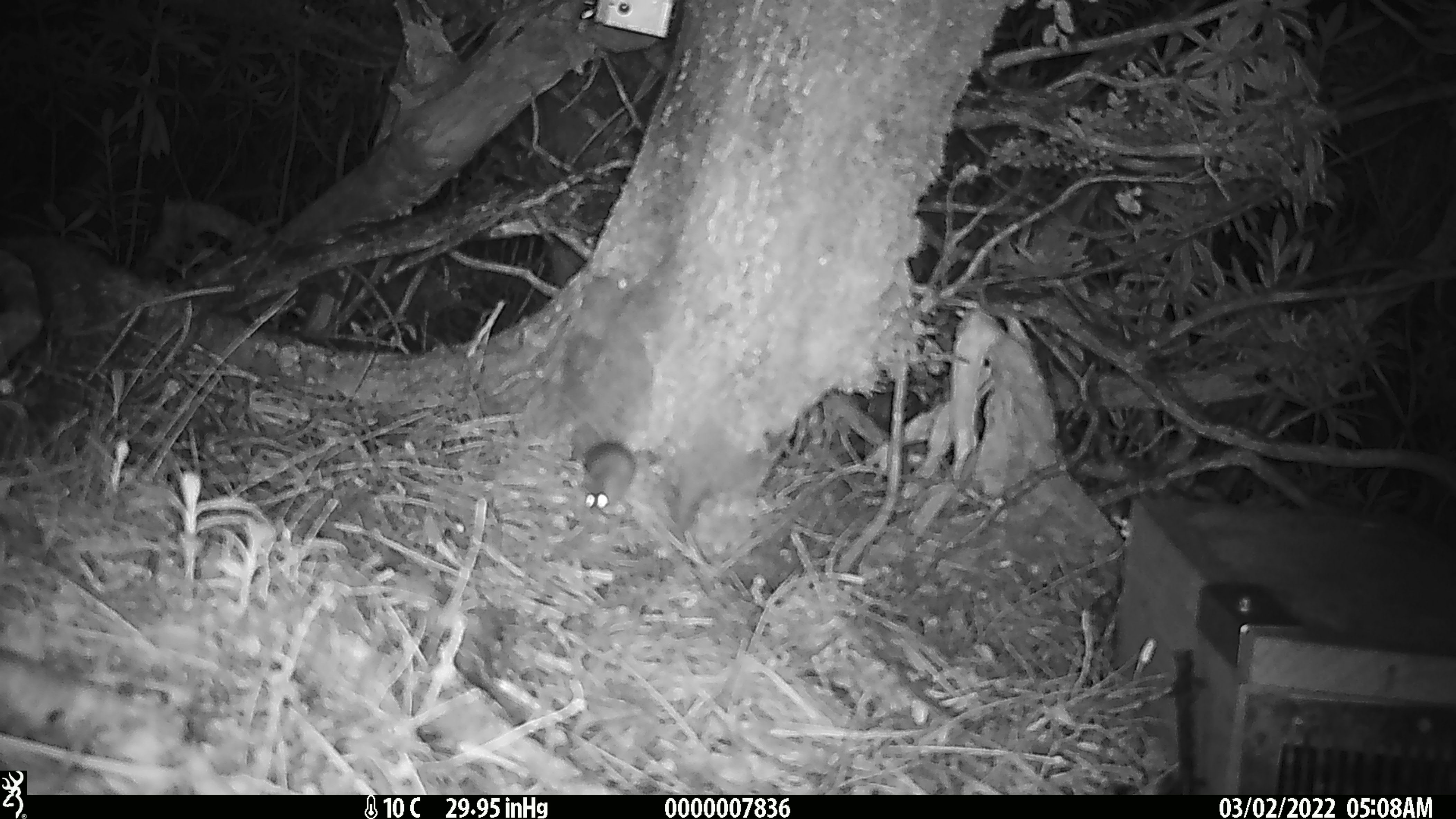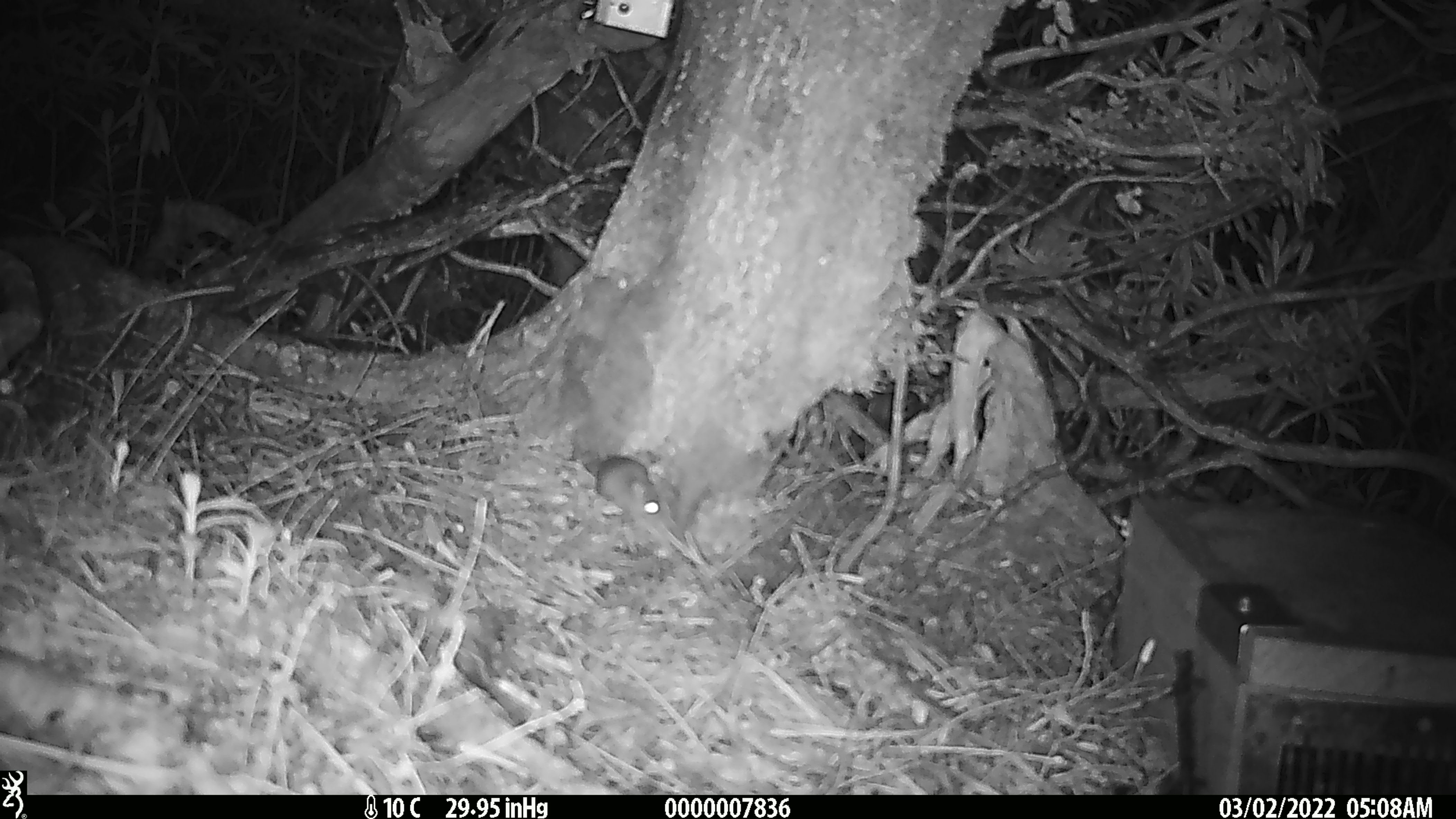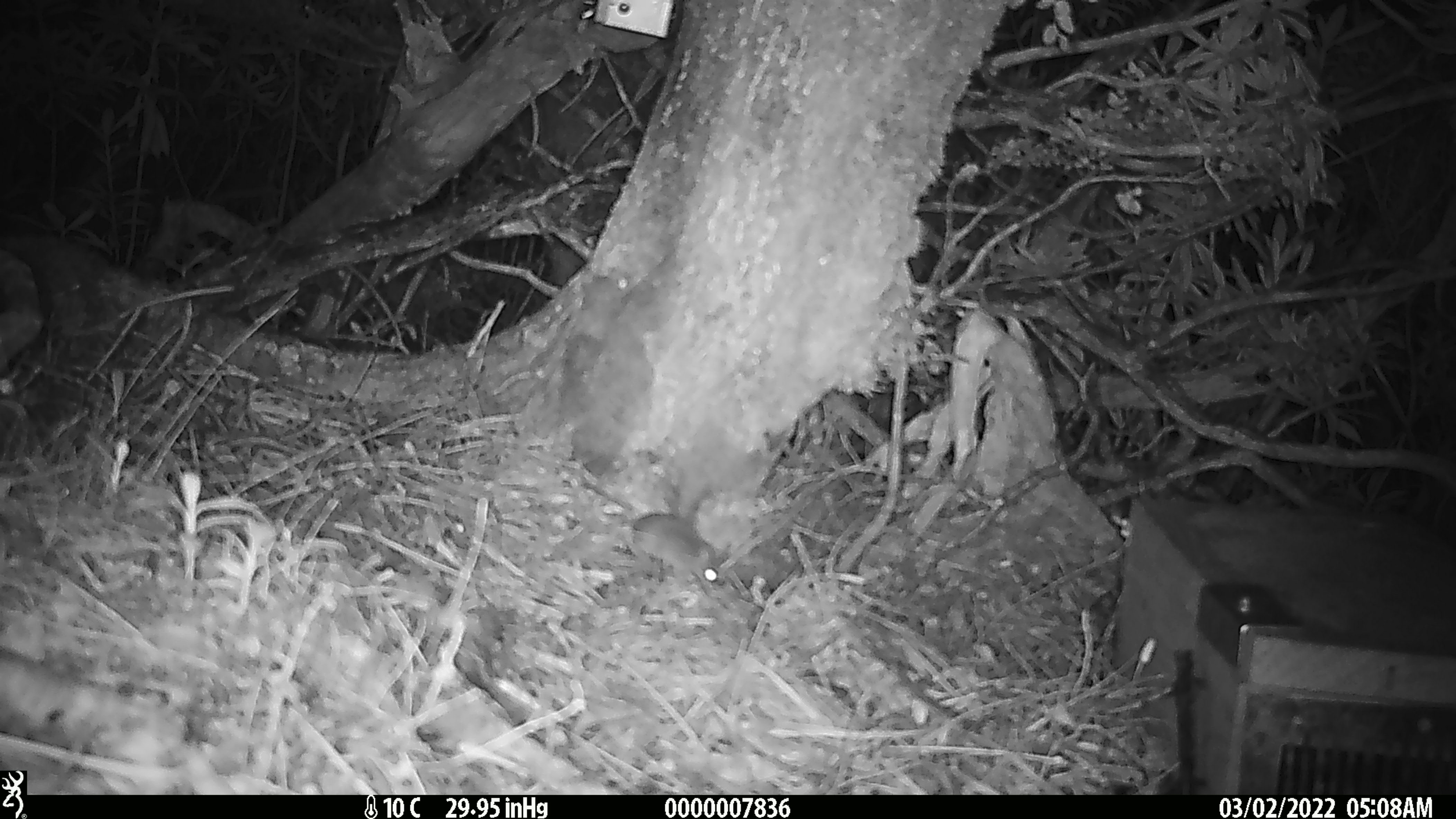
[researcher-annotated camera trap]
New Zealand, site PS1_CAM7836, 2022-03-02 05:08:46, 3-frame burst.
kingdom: Animalia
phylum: Chordata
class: Mammalia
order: Rodentia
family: Muridae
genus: Mus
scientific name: Mus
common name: mouse